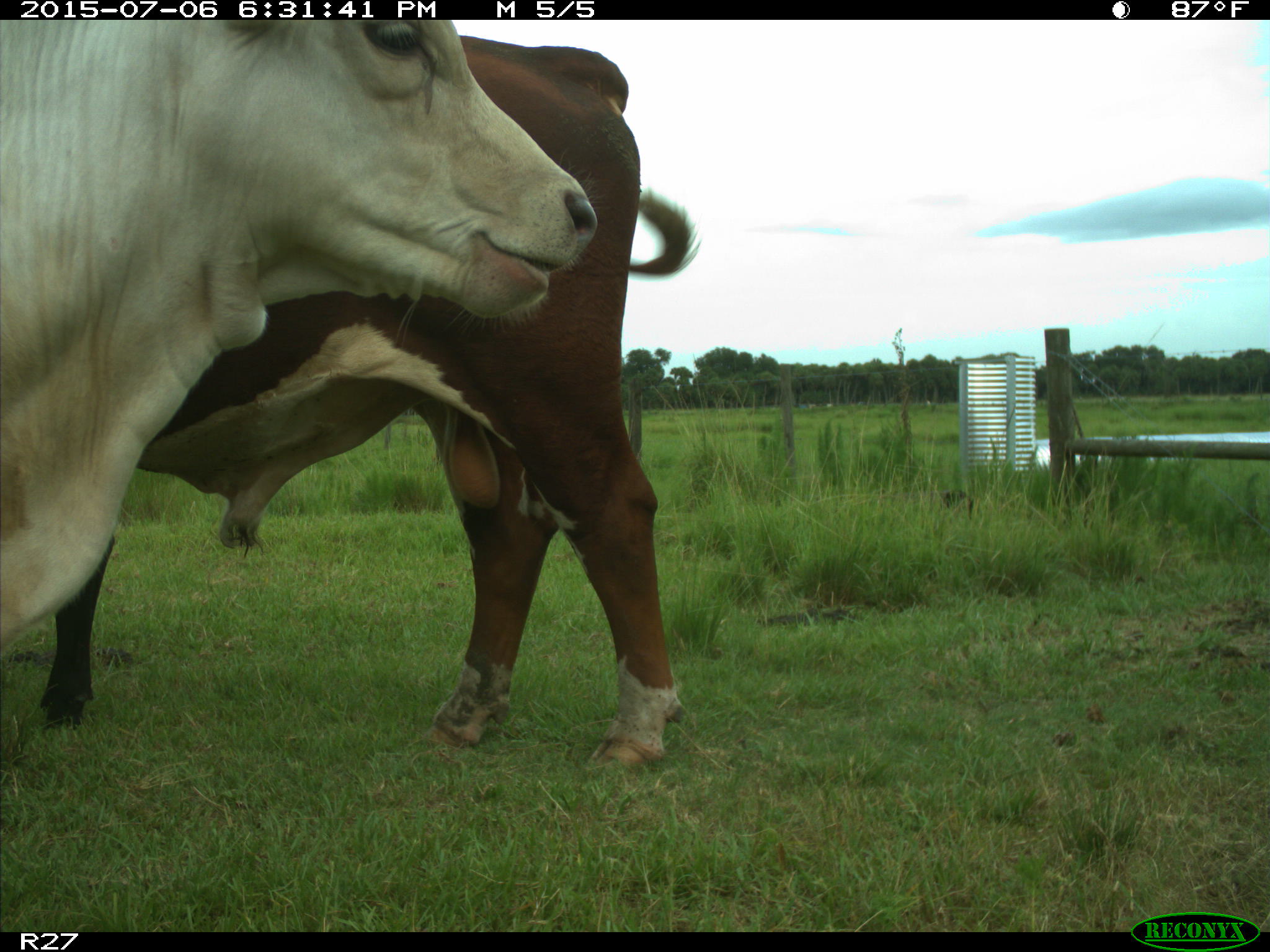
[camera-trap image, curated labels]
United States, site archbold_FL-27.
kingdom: Animalia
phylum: Chordata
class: Mammalia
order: Artiodactyla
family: Bovidae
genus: Bos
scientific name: Bos taurus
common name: domestic cow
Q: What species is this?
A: Bos taurus (domestic cow).